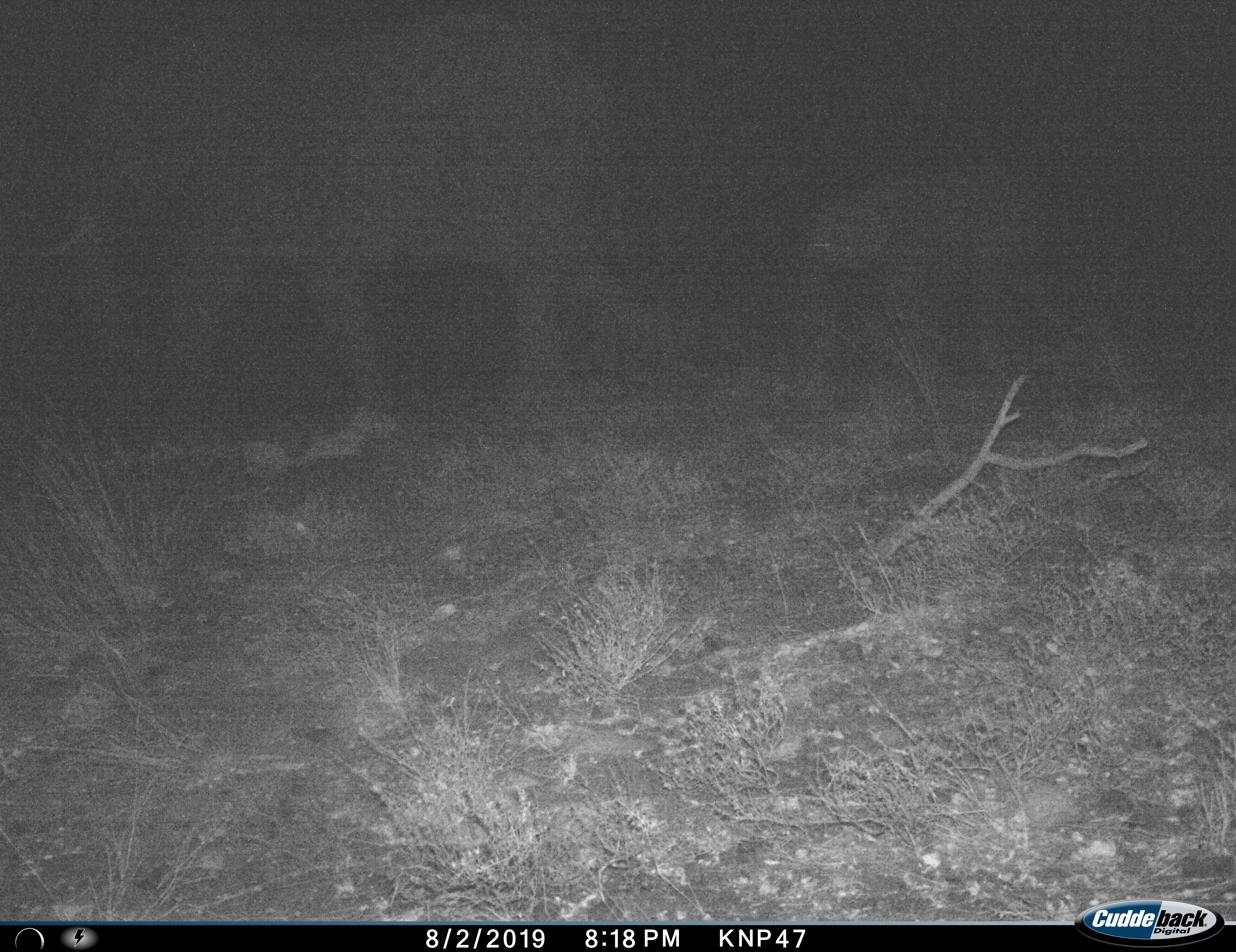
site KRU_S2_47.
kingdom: Animalia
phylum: Chordata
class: Mammalia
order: Proboscidea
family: Elephantidae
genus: Loxodonta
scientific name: Loxodonta africana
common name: african bush elephant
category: elephant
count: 2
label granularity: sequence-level